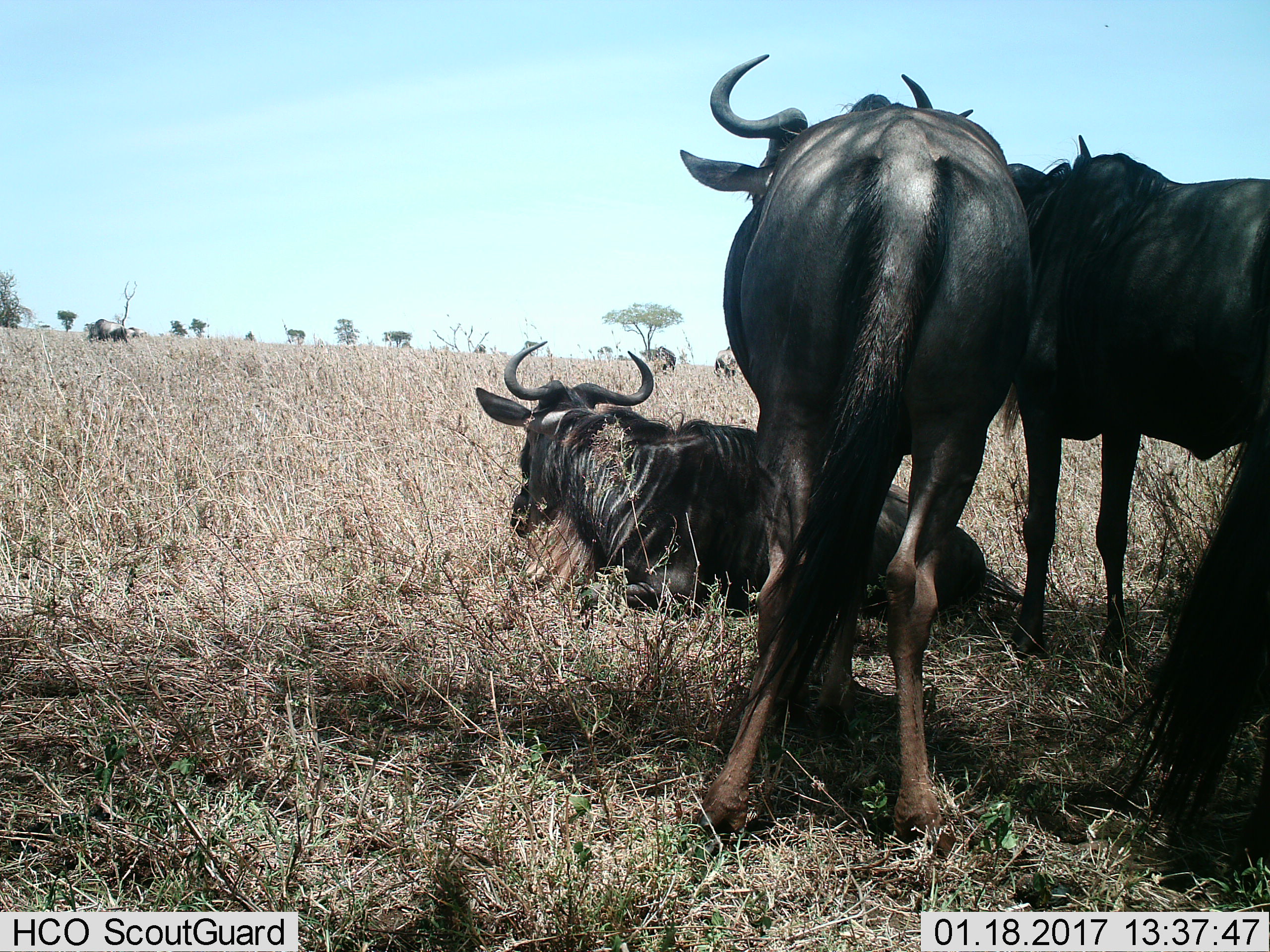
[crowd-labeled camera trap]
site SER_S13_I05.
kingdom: Animalia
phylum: Chordata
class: Mammalia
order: Artiodactyla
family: Bovidae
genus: Connochaetes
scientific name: Connochaetes taurinus taurinus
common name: blue wildebeest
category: wildebeestblue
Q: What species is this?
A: Wildebeestblue (blue wildebeest) (Connochaetes taurinus taurinus).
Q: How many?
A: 6.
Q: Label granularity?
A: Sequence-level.